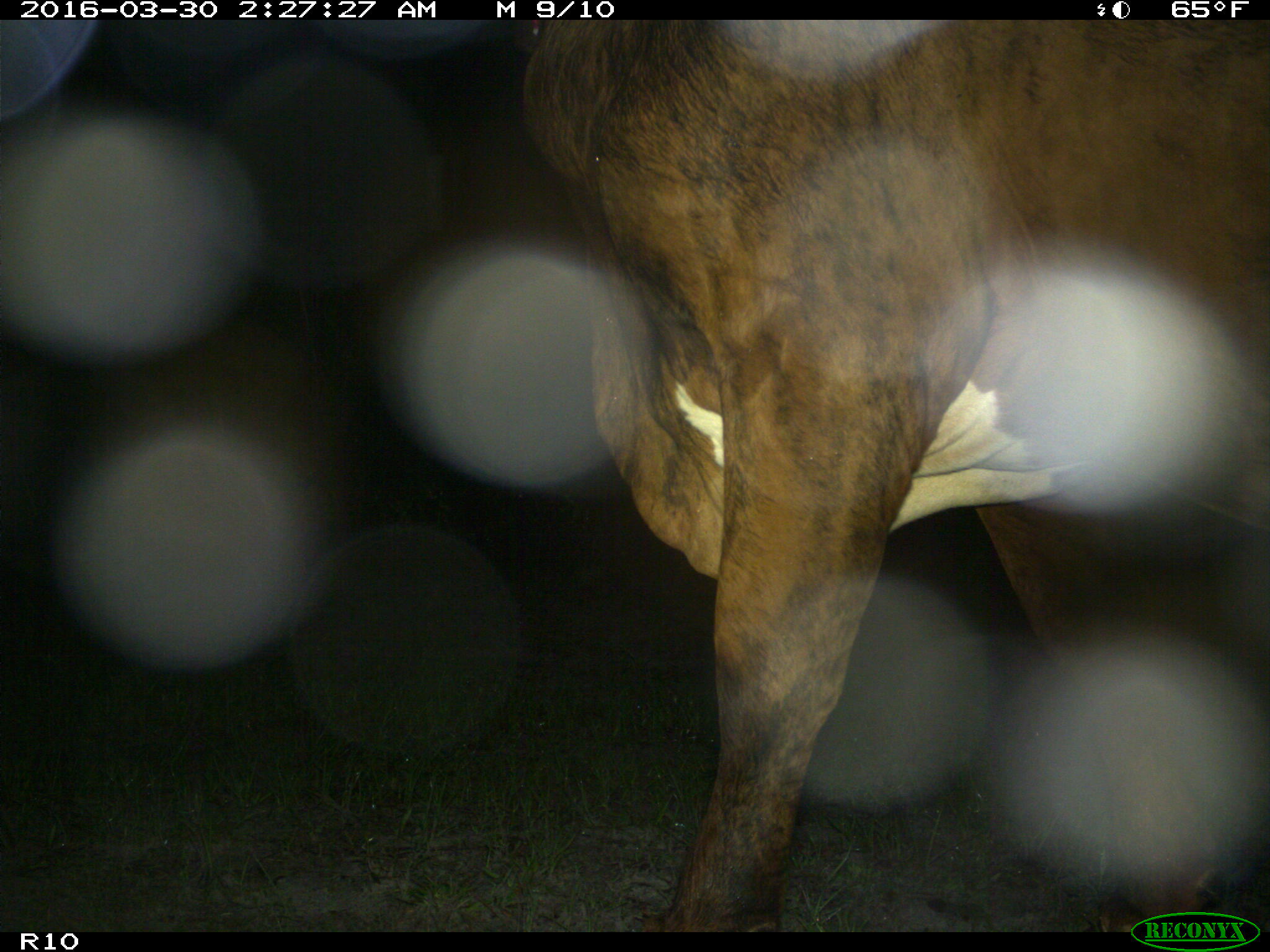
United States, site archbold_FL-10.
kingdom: Animalia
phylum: Chordata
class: Mammalia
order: Artiodactyla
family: Bovidae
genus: Bos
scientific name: Bos taurus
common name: domestic cow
Bos taurus (domestic cow).